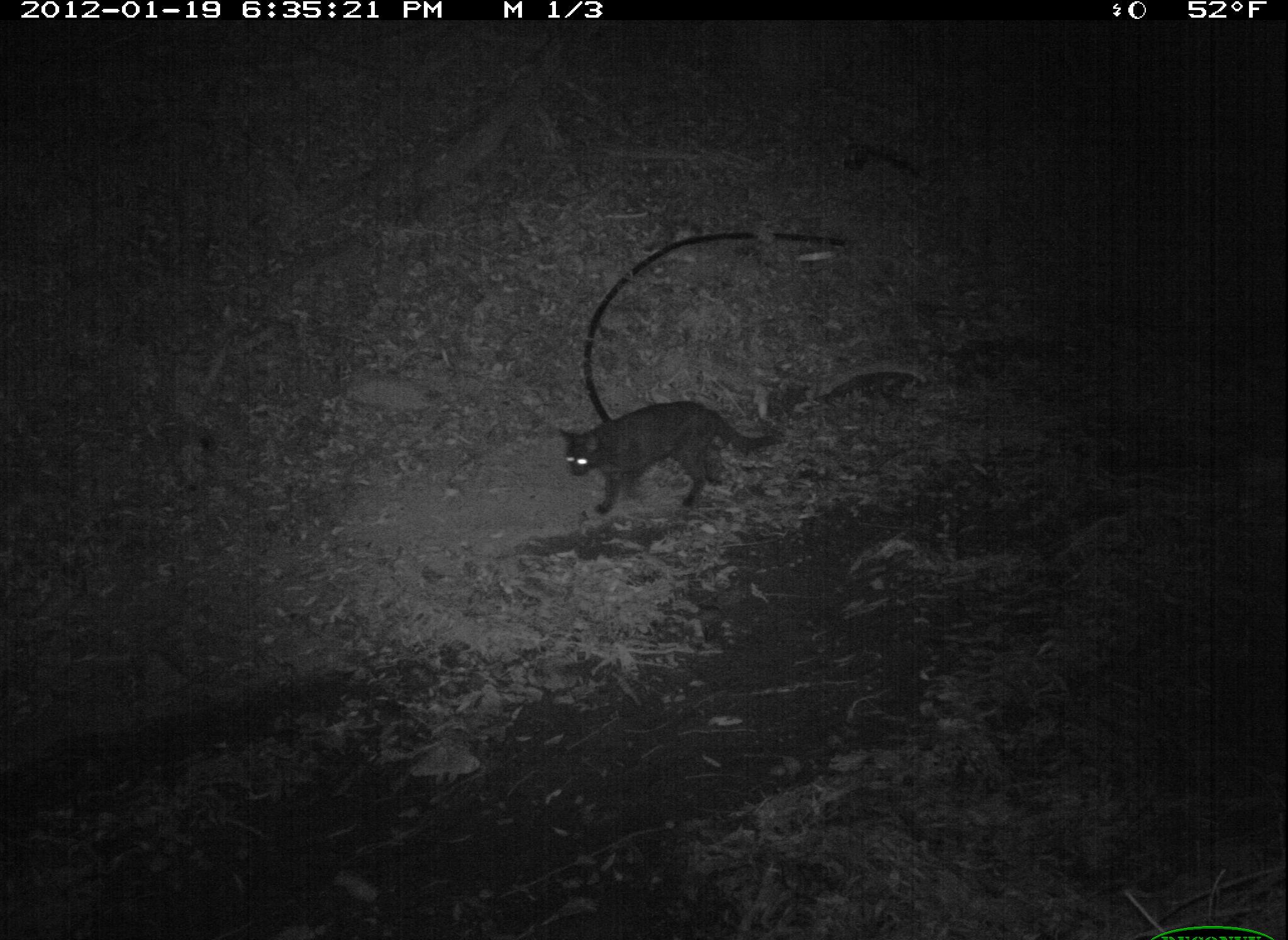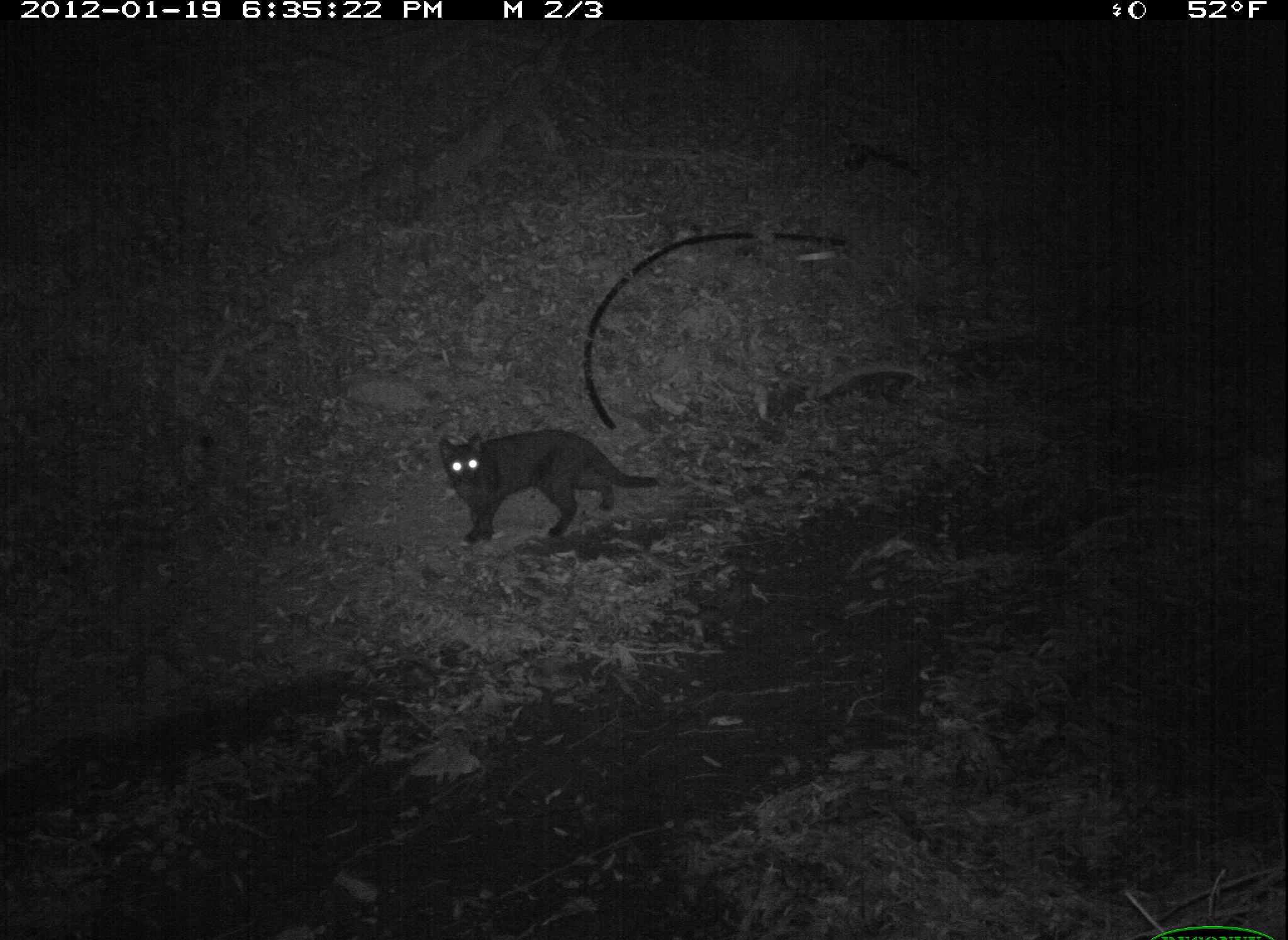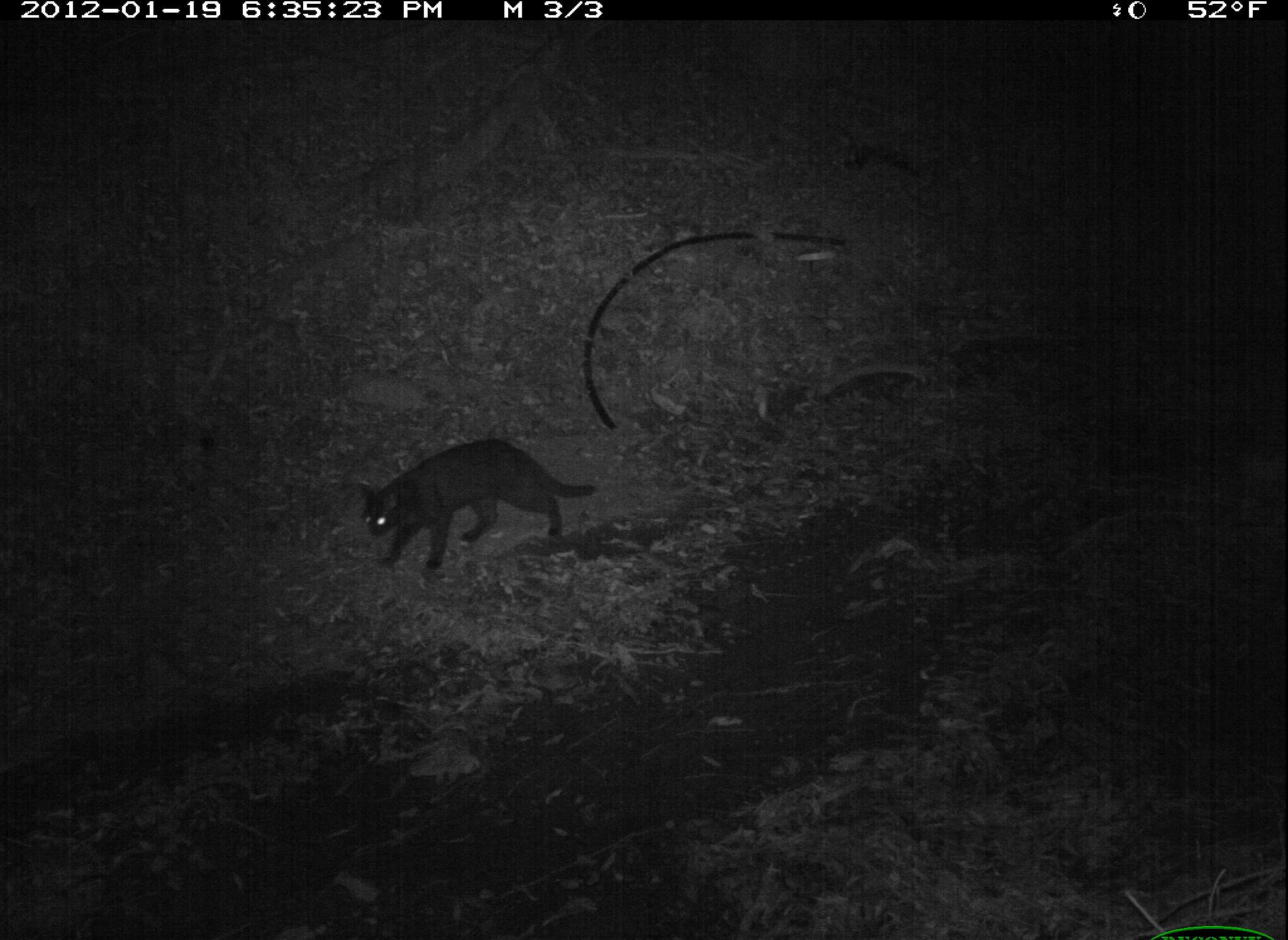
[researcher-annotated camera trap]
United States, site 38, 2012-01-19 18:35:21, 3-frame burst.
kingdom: Animalia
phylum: Chordata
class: Mammalia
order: Carnivora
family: Felidae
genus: Felis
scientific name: Felis catus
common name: cat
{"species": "cat (Felis catus)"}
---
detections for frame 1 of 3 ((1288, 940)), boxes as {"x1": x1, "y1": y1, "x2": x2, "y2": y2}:
cat: {"x1": 522, "y1": 393, "x2": 829, "y2": 546}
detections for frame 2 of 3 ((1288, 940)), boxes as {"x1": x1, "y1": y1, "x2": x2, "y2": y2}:
cat: {"x1": 427, "y1": 416, "x2": 673, "y2": 556}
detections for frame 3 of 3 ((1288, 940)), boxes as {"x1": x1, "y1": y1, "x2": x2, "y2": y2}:
cat: {"x1": 343, "y1": 424, "x2": 610, "y2": 585}